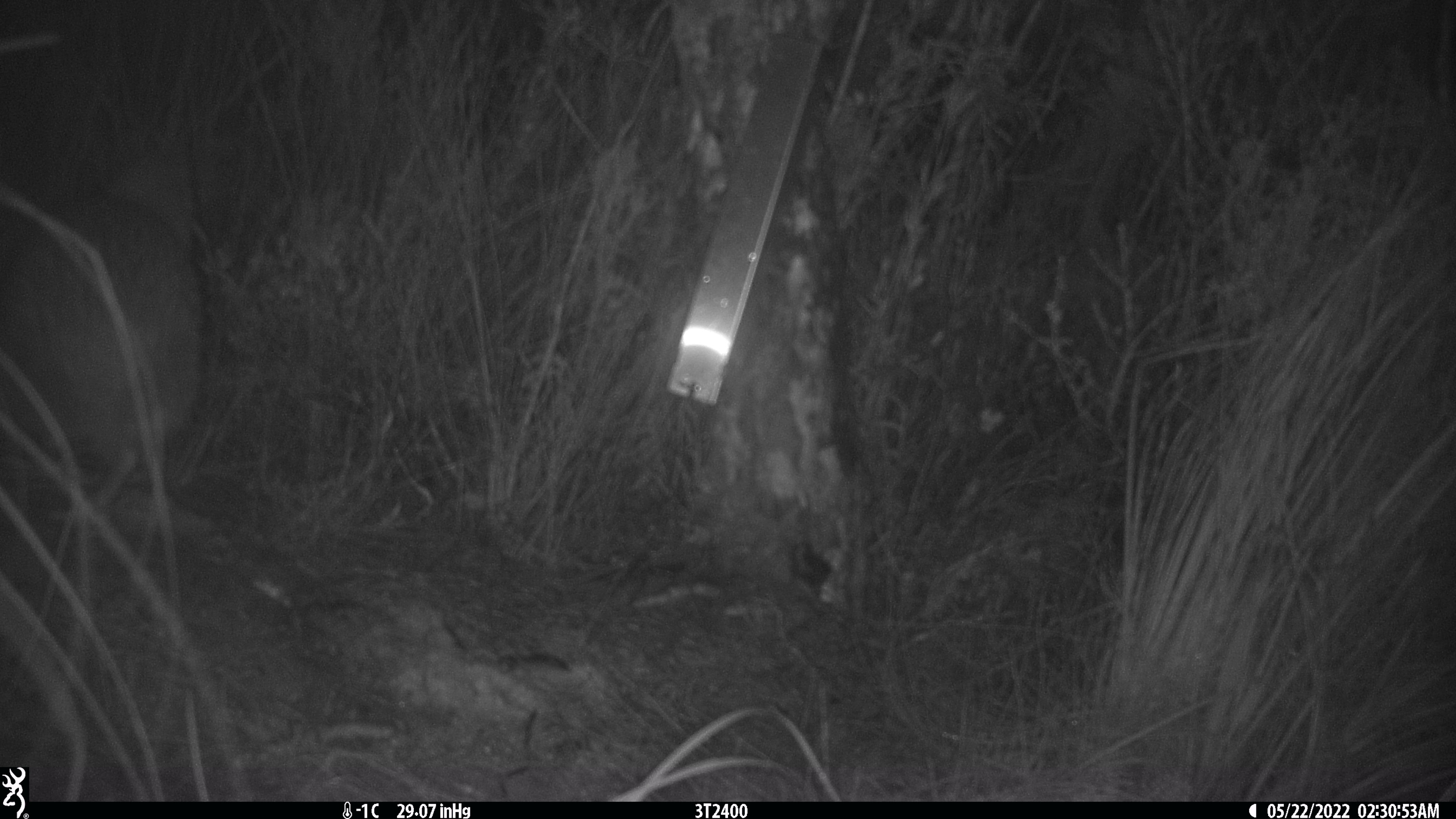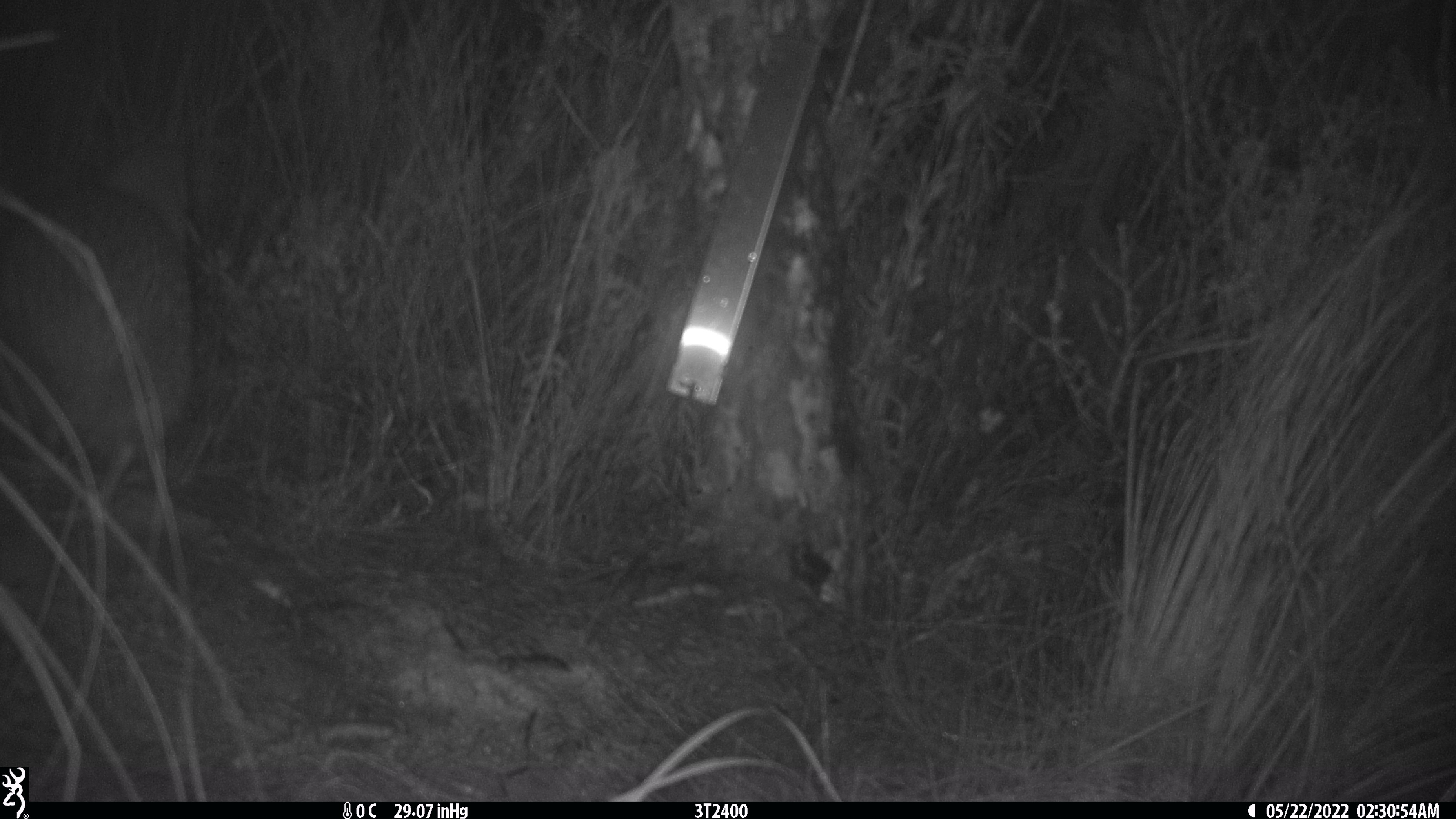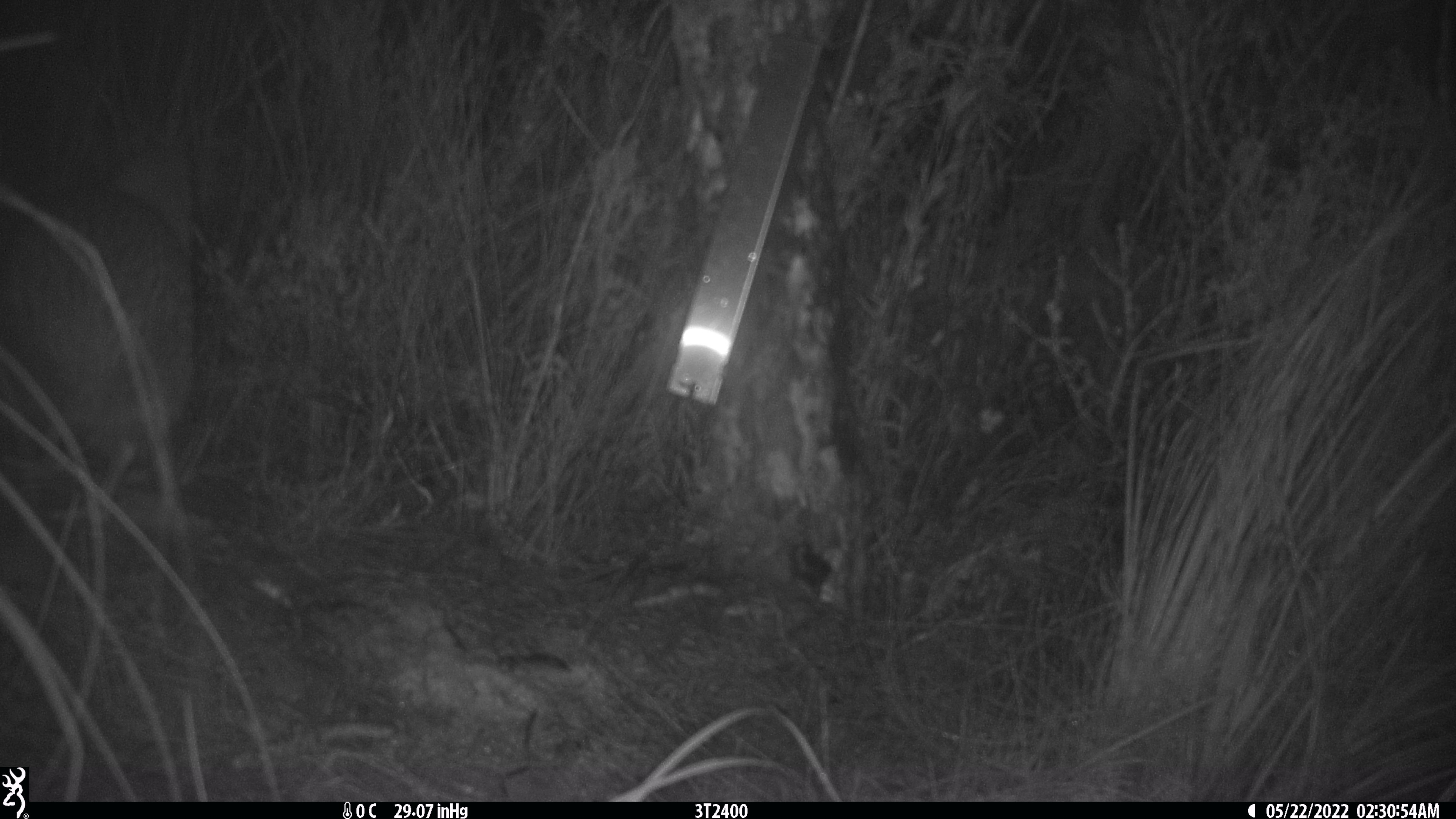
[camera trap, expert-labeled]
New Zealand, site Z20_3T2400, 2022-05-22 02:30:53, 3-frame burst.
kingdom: Animalia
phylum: Chordata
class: Aves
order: Apterygiformes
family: Apterygidae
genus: Apteryx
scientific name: Apteryx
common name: kiwi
Kiwi (Apteryx).